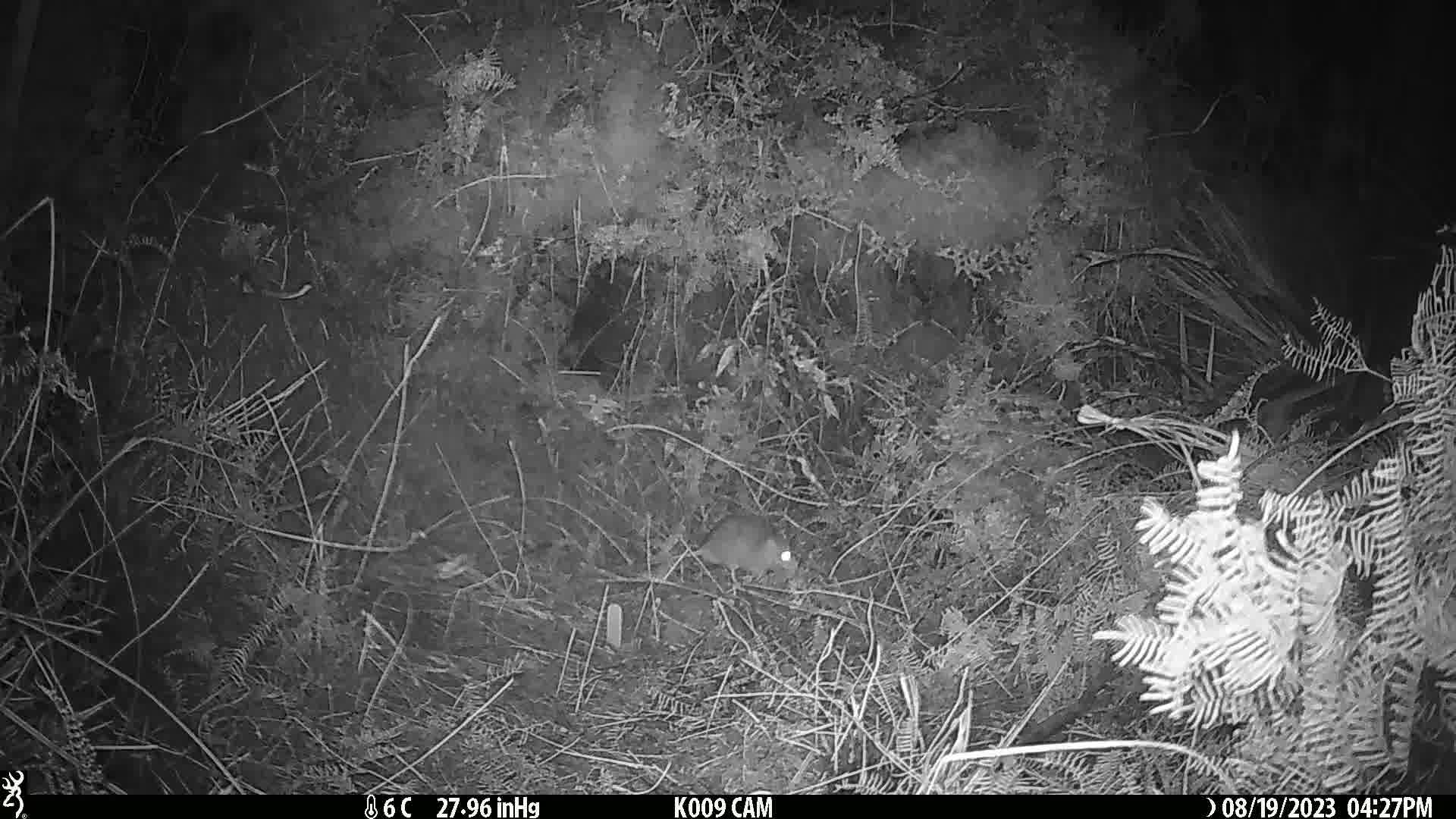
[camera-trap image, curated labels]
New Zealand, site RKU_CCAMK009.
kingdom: Animalia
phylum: Chordata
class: Mammalia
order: Rodentia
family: Muridae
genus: Rattus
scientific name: Rattus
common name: rat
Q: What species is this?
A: Rat (Rattus).